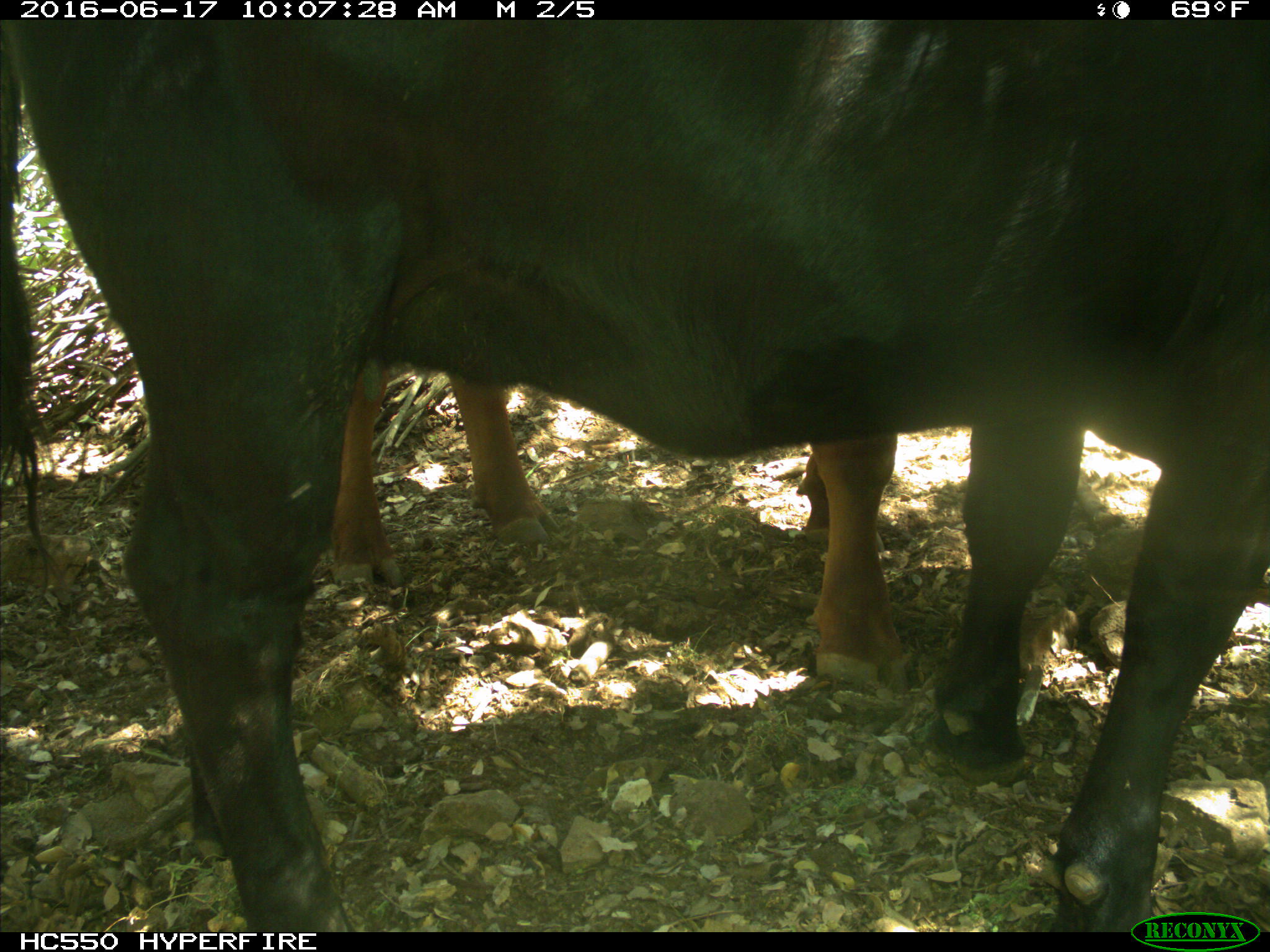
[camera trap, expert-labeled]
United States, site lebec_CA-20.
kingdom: Animalia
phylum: Chordata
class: Mammalia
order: Artiodactyla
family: Bovidae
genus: Bos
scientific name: Bos taurus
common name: domestic cow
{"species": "Bos taurus (domestic cow)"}